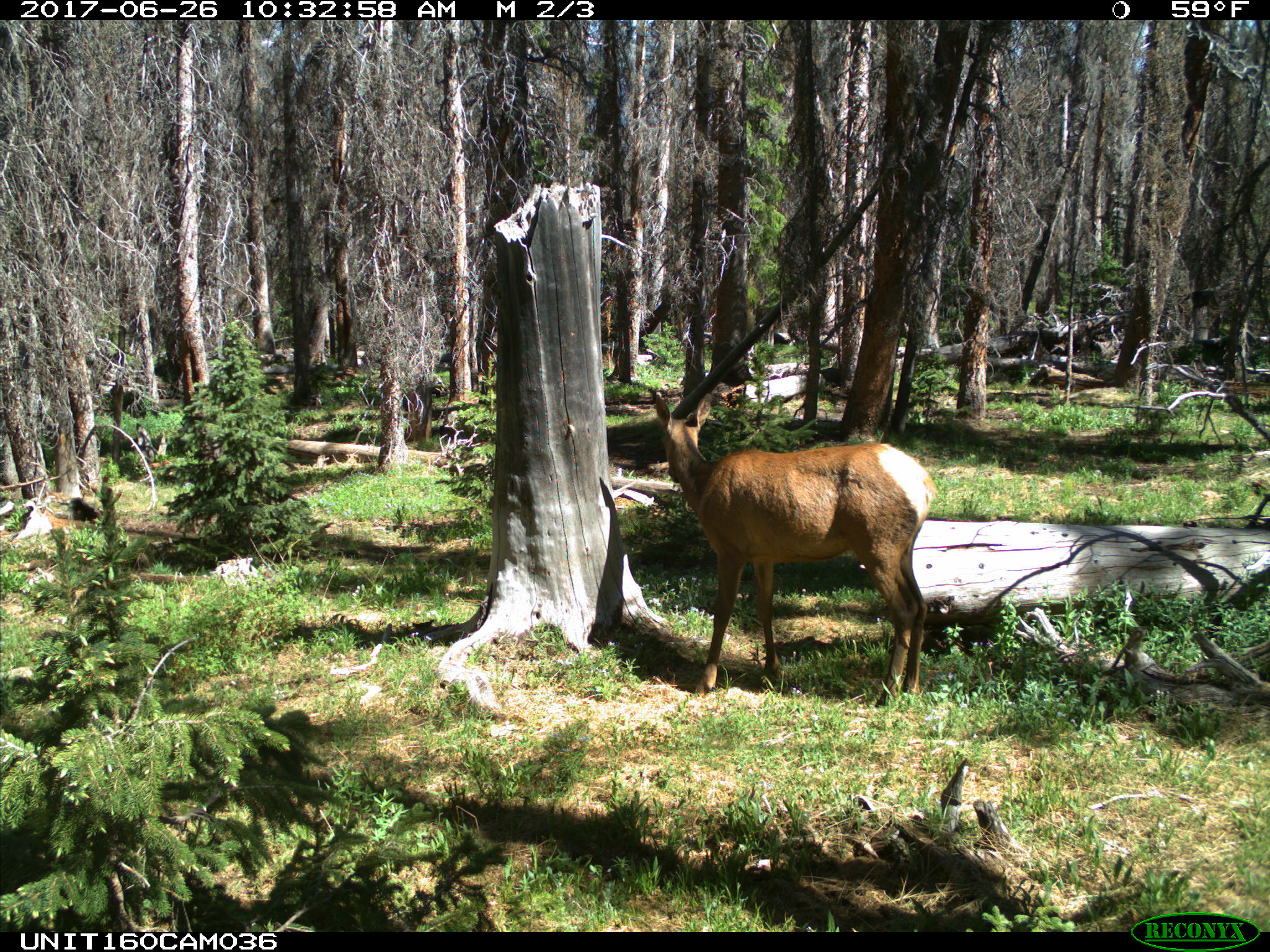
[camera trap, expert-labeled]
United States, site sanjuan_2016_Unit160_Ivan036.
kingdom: Animalia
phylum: Chordata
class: Mammalia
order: Artiodactyla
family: Cervidae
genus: Cervus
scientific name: Cervus elaphus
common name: red deer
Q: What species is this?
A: Cervus elaphus (red deer).